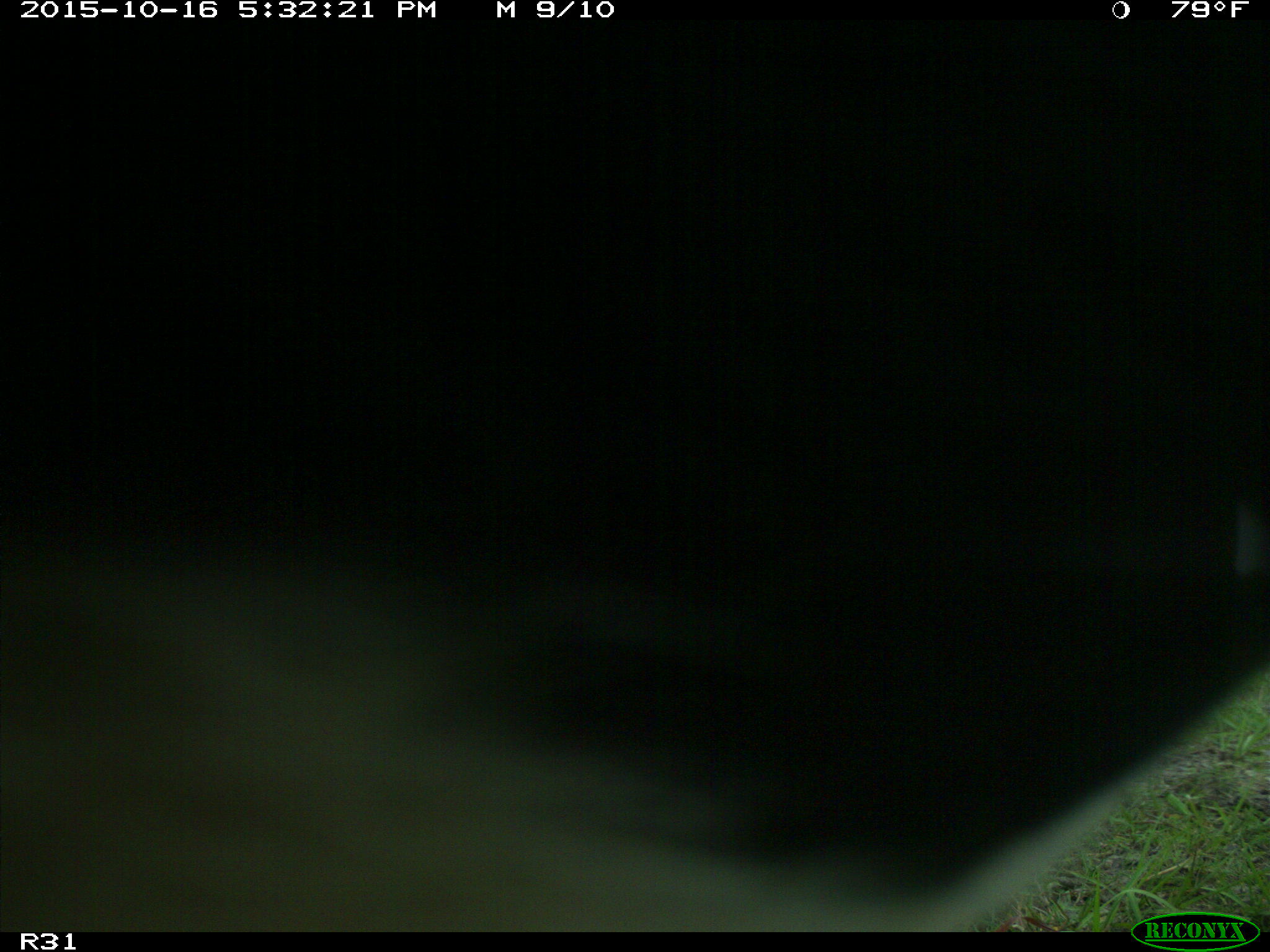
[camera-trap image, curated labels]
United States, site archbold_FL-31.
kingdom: Animalia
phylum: Chordata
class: Mammalia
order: Artiodactyla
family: Bovidae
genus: Bos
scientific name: Bos taurus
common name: domestic cow